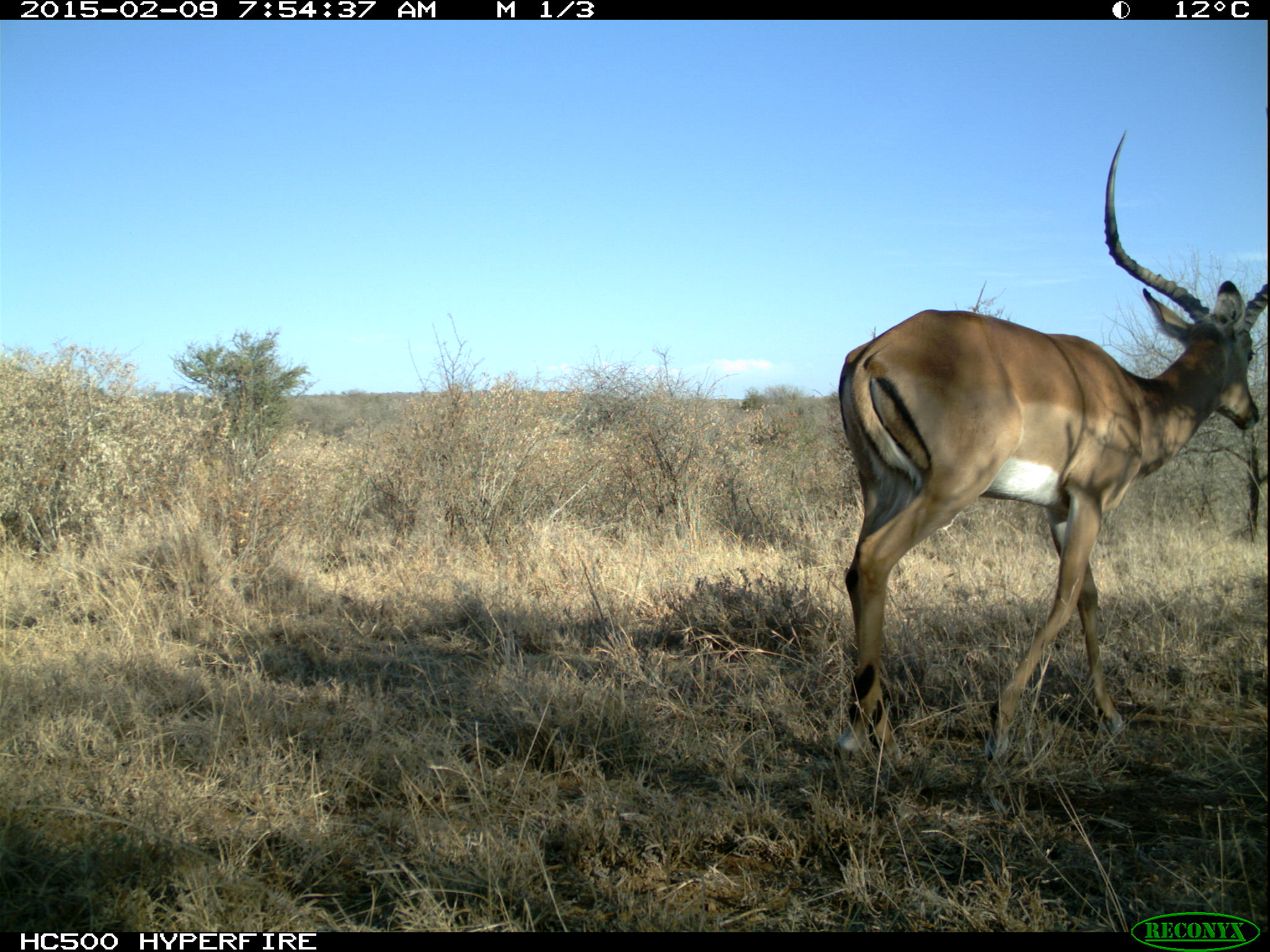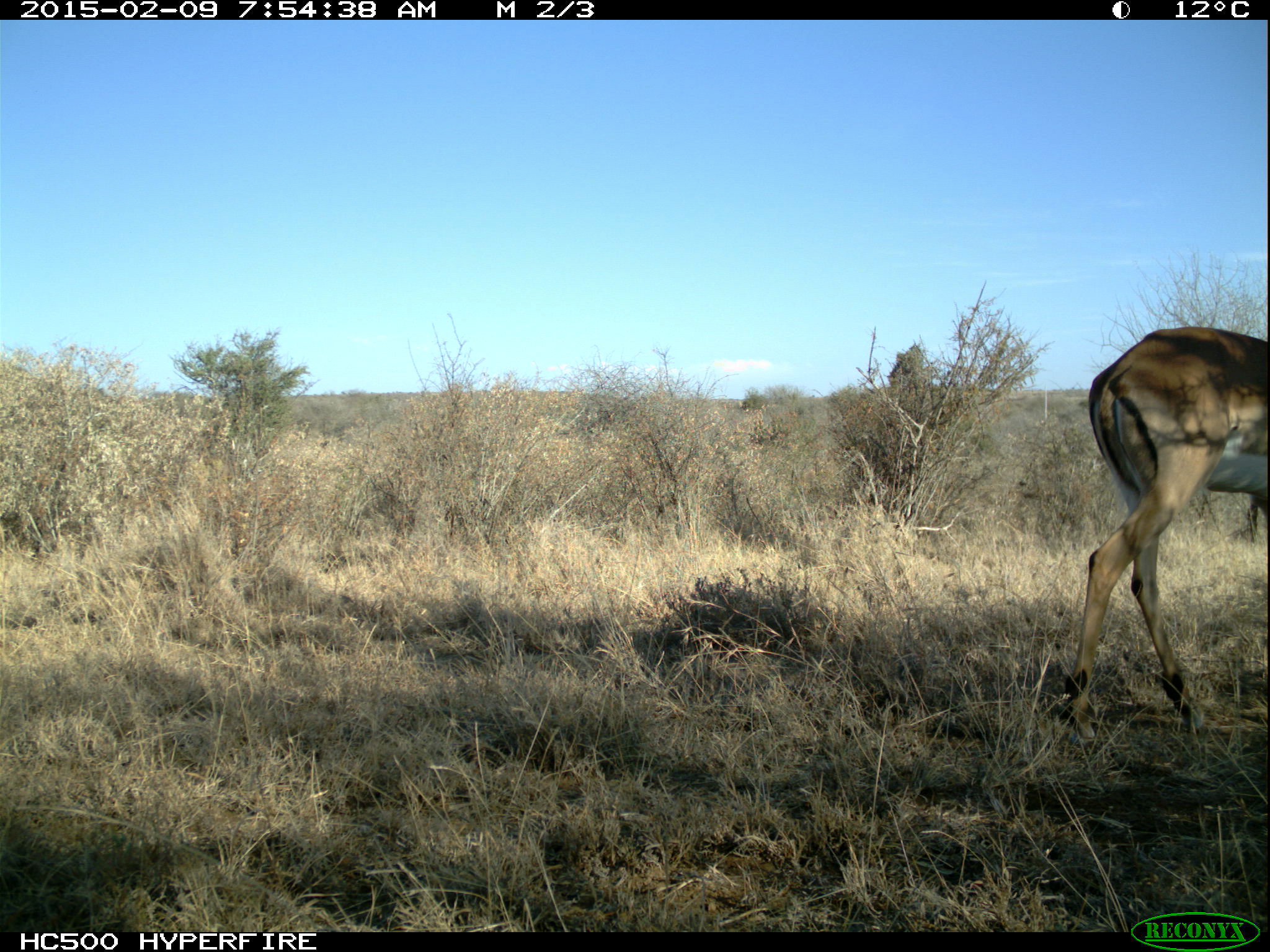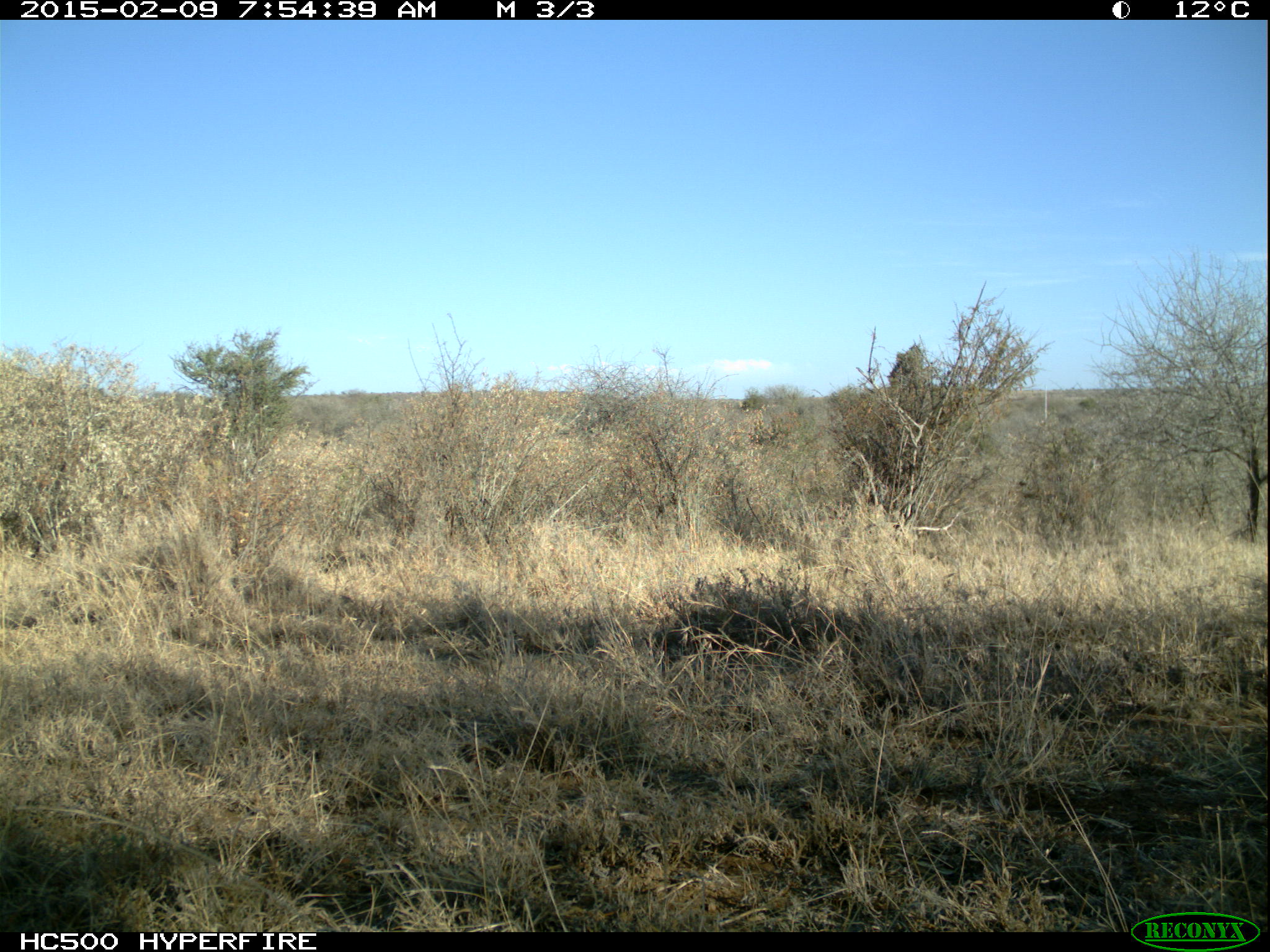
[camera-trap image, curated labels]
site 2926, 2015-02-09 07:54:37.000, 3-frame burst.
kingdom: Animalia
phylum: Chordata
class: Mammalia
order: Artiodactyla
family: Bovidae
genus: Aepyceros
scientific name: Aepyceros melampus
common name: impala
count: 2